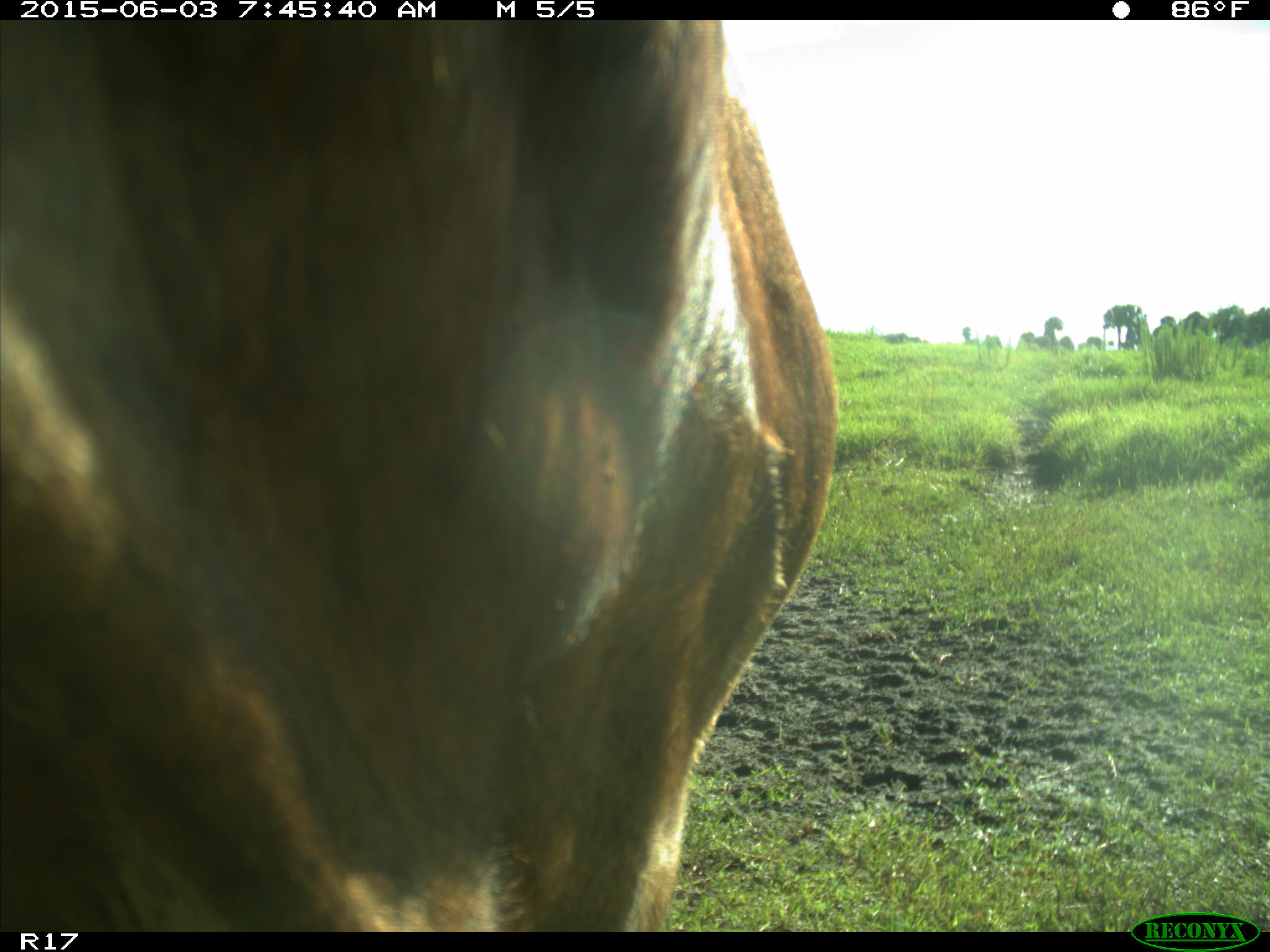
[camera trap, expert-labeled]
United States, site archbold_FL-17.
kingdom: Animalia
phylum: Chordata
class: Mammalia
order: Artiodactyla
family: Bovidae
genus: Bos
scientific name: Bos taurus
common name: domestic cow